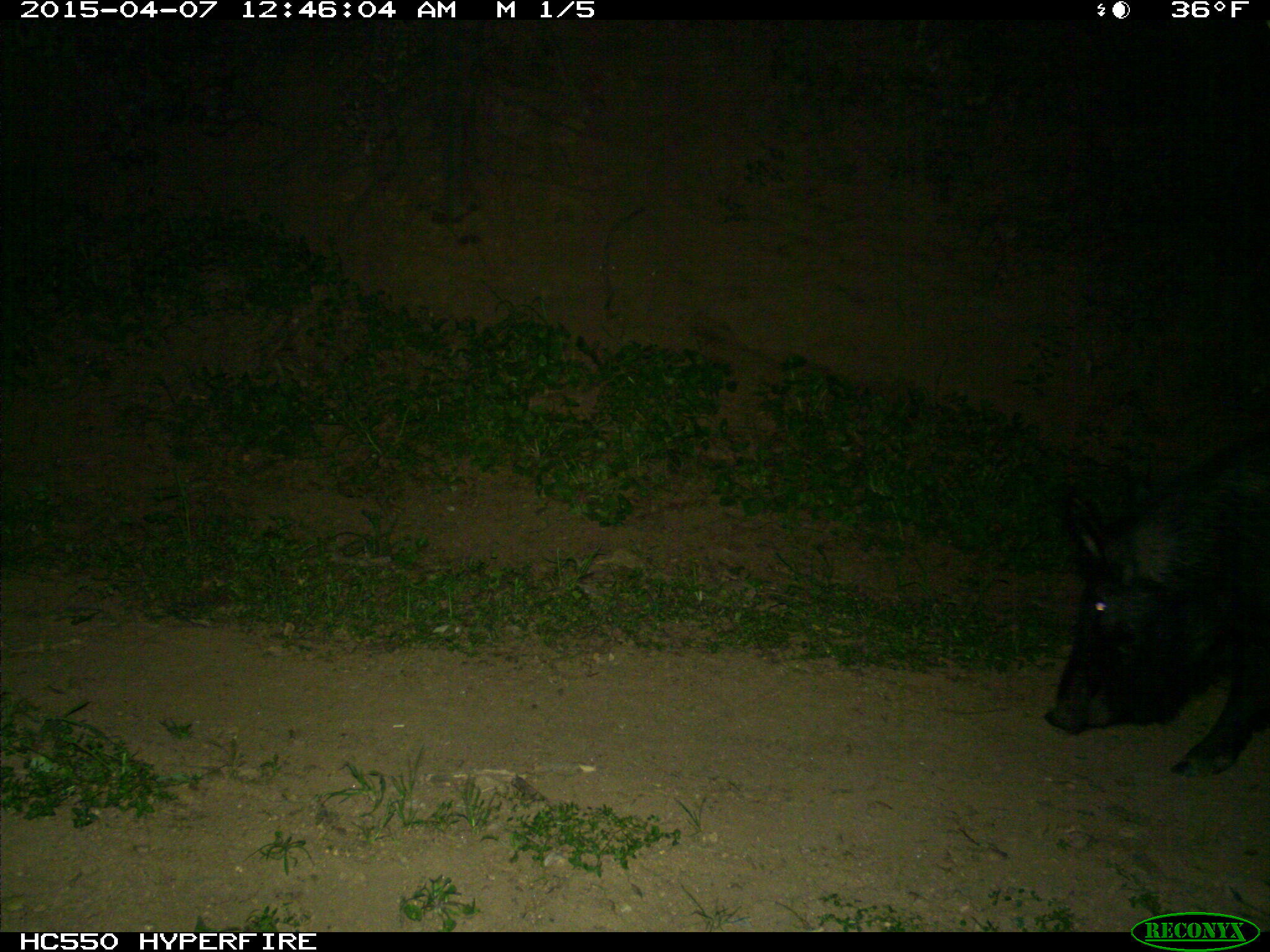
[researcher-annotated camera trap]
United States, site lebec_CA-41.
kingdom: Animalia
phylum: Chordata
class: Mammalia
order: Artiodactyla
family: Suidae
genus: Sus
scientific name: Sus scrofa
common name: wild boar